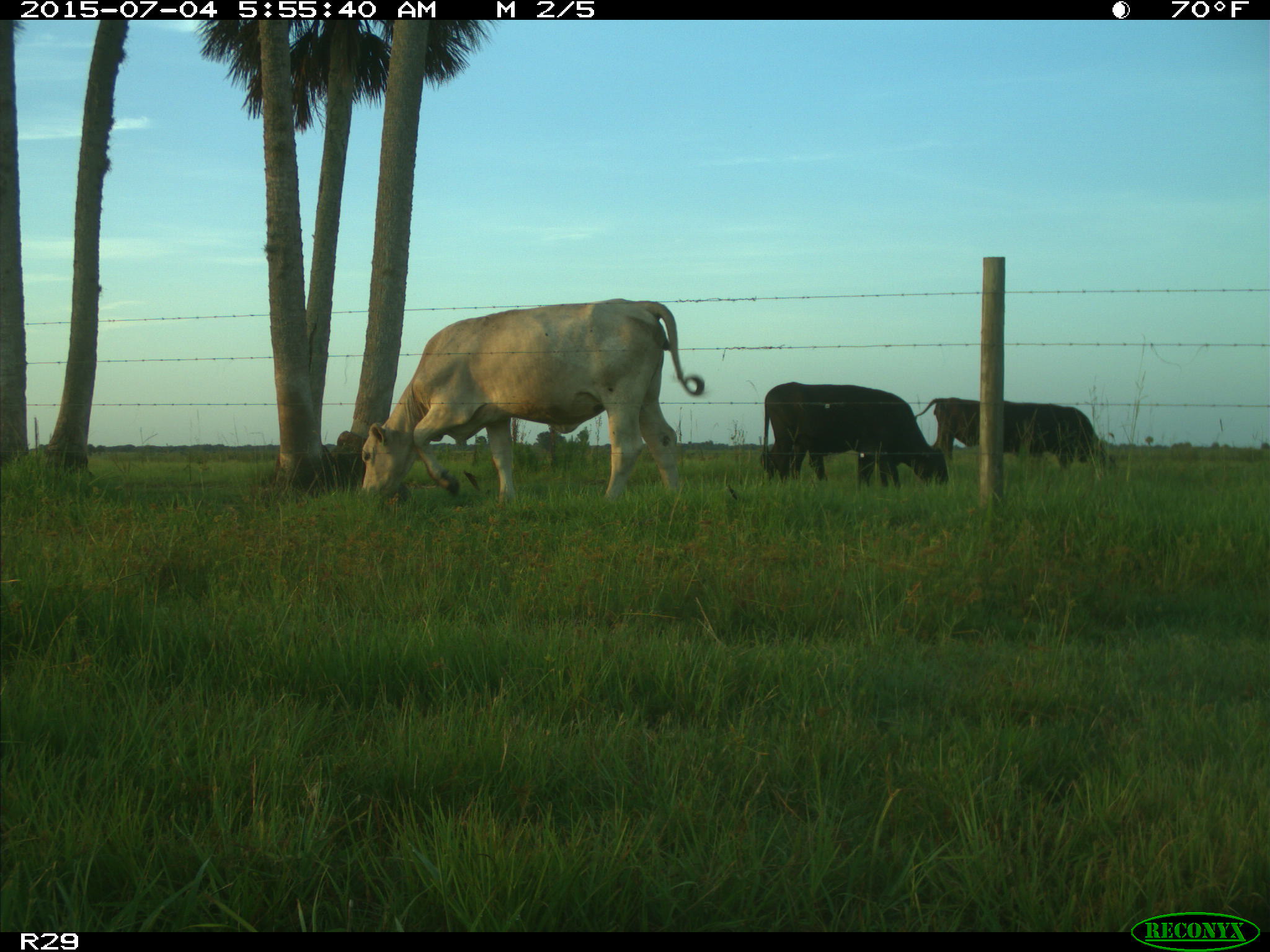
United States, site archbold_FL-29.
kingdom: Animalia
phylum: Chordata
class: Mammalia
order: Artiodactyla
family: Bovidae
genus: Bos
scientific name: Bos taurus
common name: domestic cow